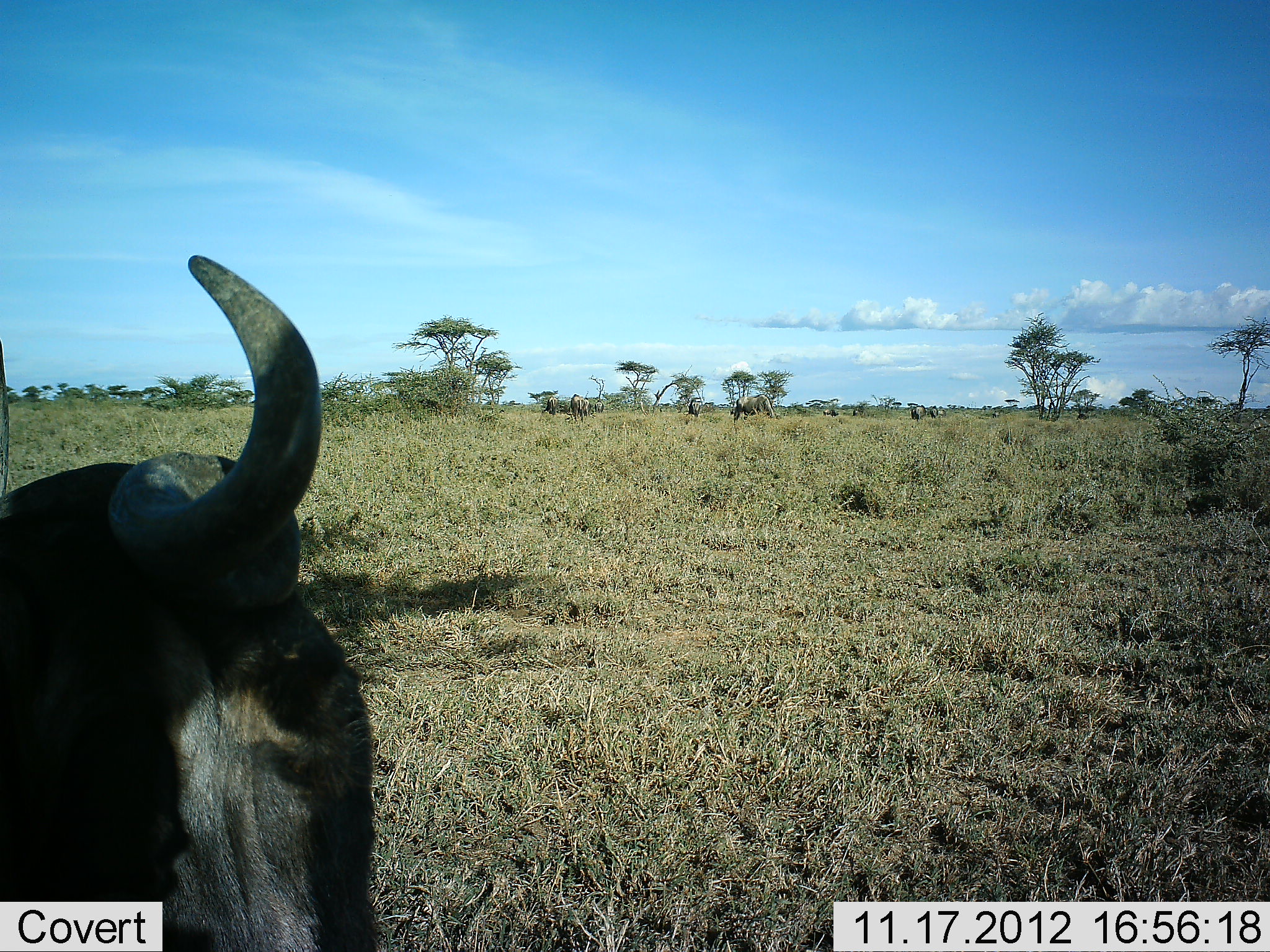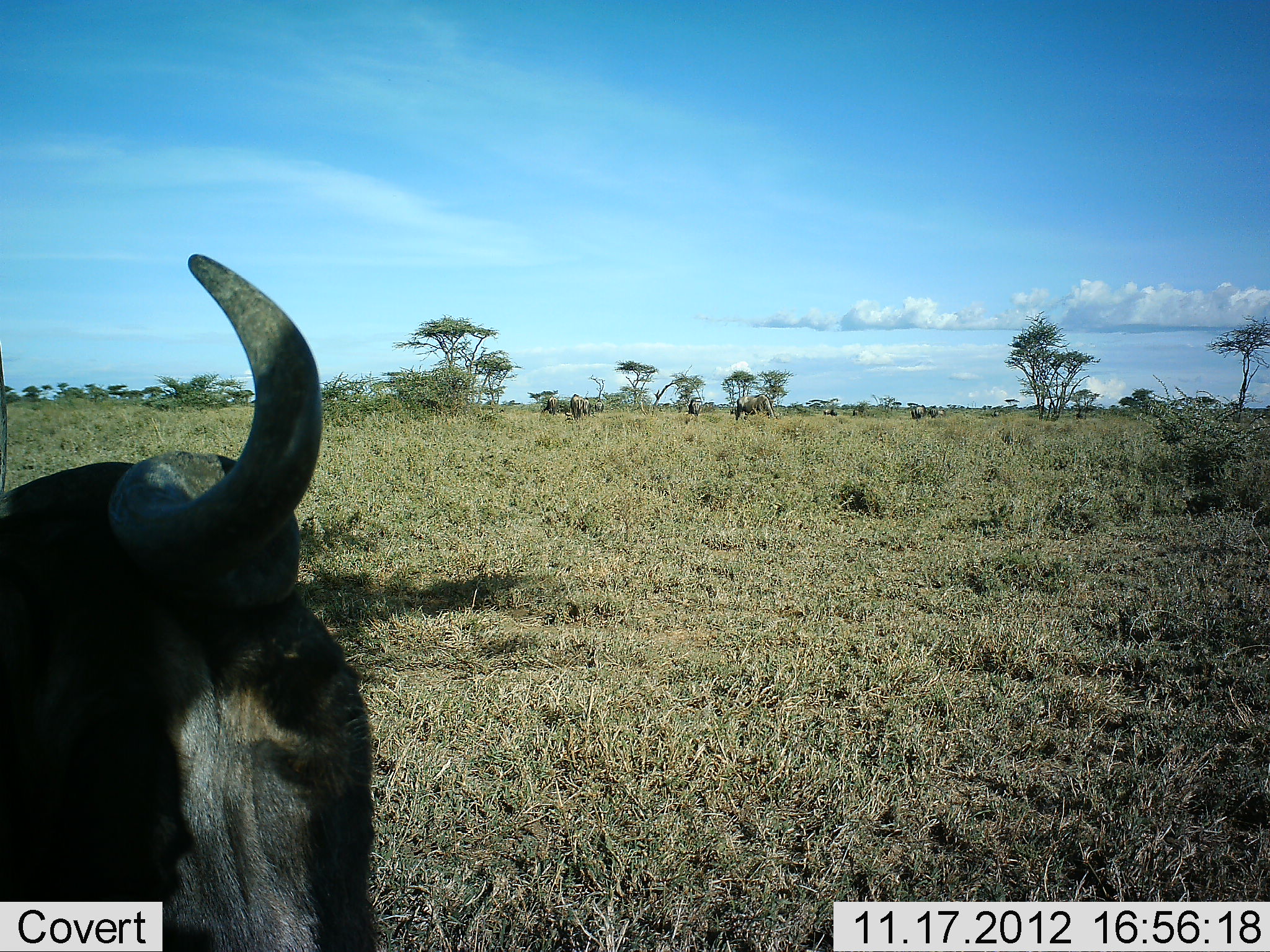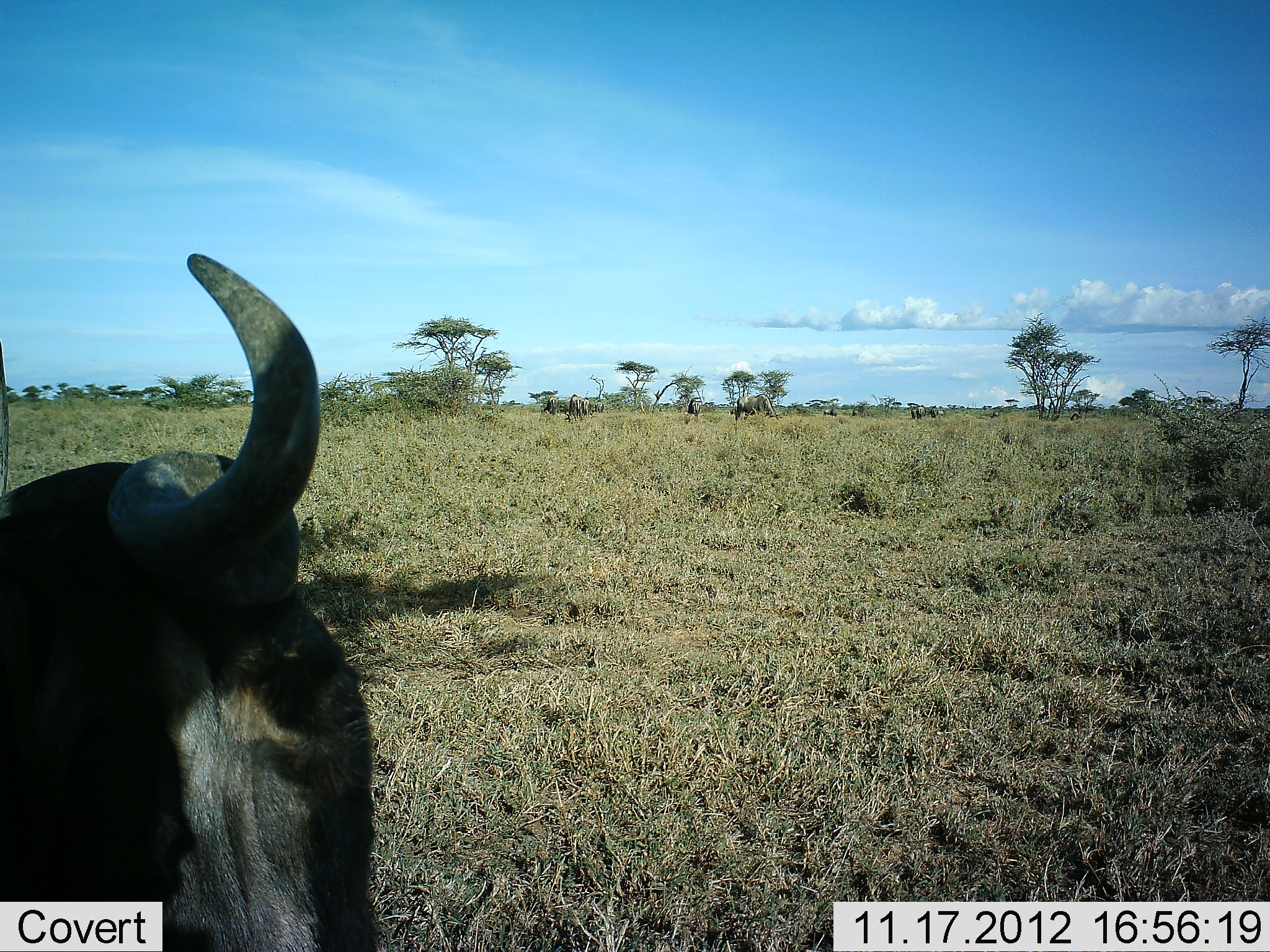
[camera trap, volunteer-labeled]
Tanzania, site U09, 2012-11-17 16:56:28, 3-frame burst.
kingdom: Animalia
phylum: Chordata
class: Mammalia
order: Artiodactyla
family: Bovidae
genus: Connochaetes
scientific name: Connochaetes taurinus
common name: blue wildebeest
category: wildebeest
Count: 1.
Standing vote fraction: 70%.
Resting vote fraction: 50%.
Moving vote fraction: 10%.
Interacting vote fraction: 10%.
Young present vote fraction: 0%.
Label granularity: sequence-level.